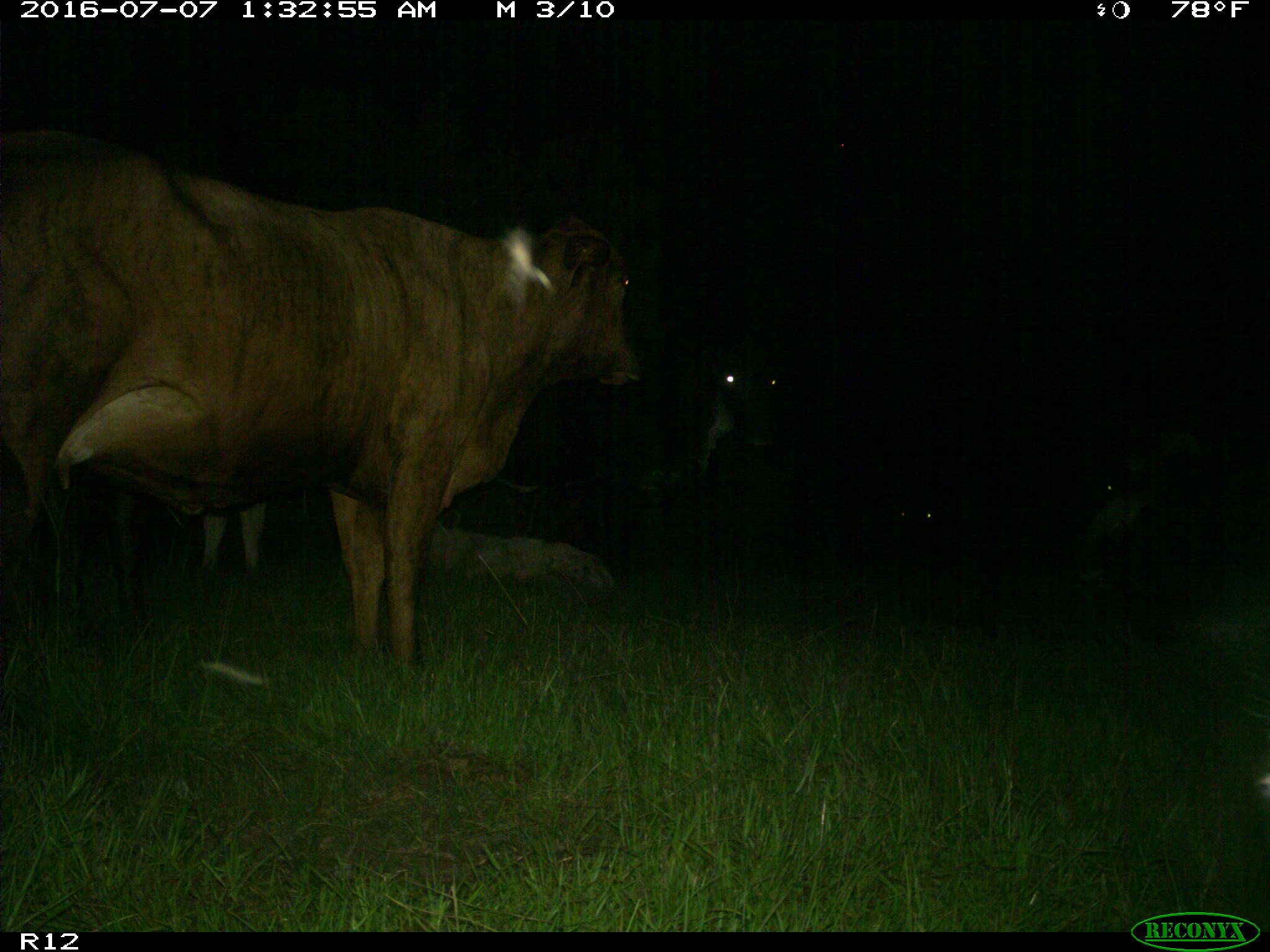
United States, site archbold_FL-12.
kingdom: Animalia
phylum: Chordata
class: Mammalia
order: Artiodactyla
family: Bovidae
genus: Bos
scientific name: Bos taurus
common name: domestic cow